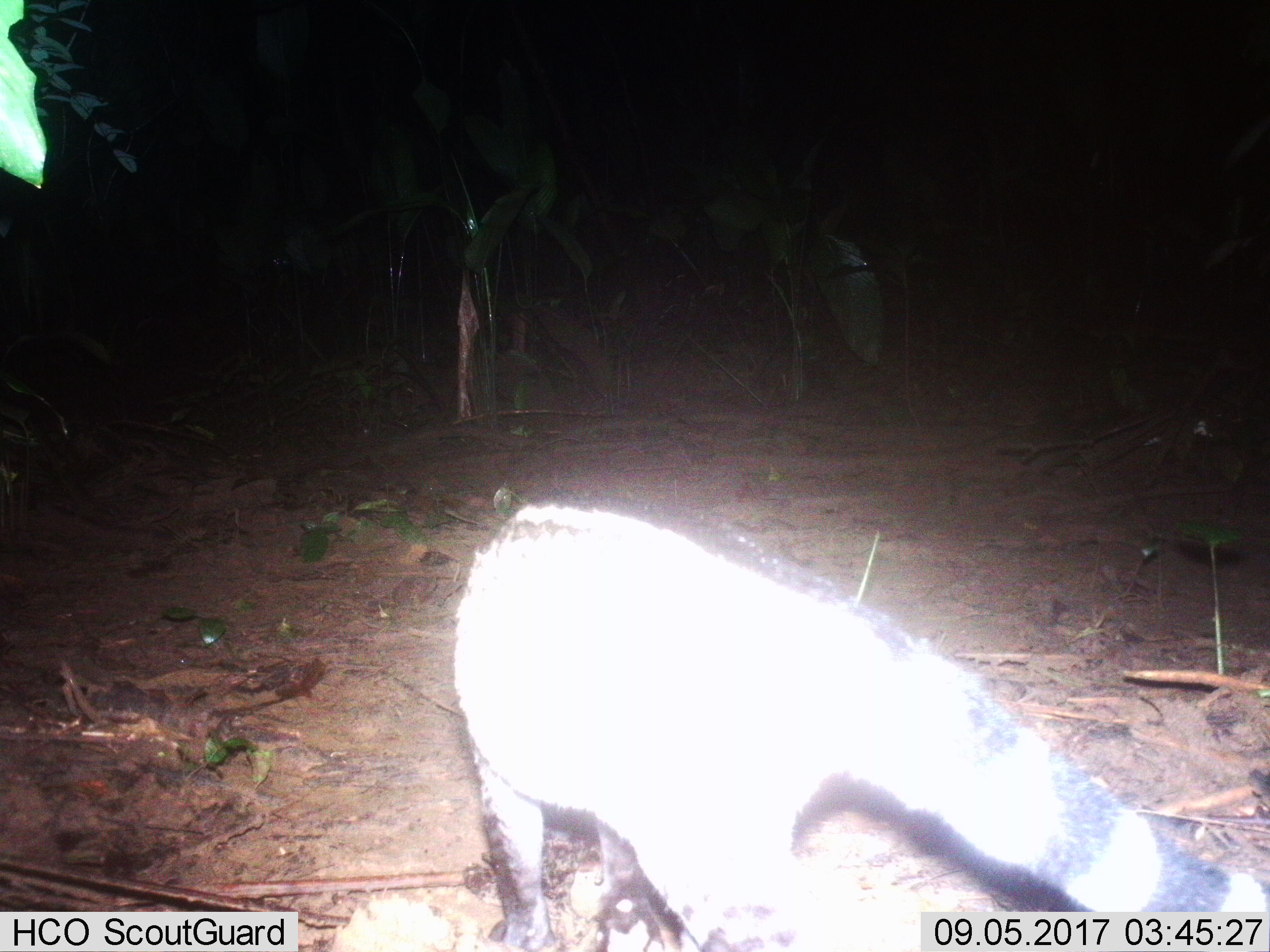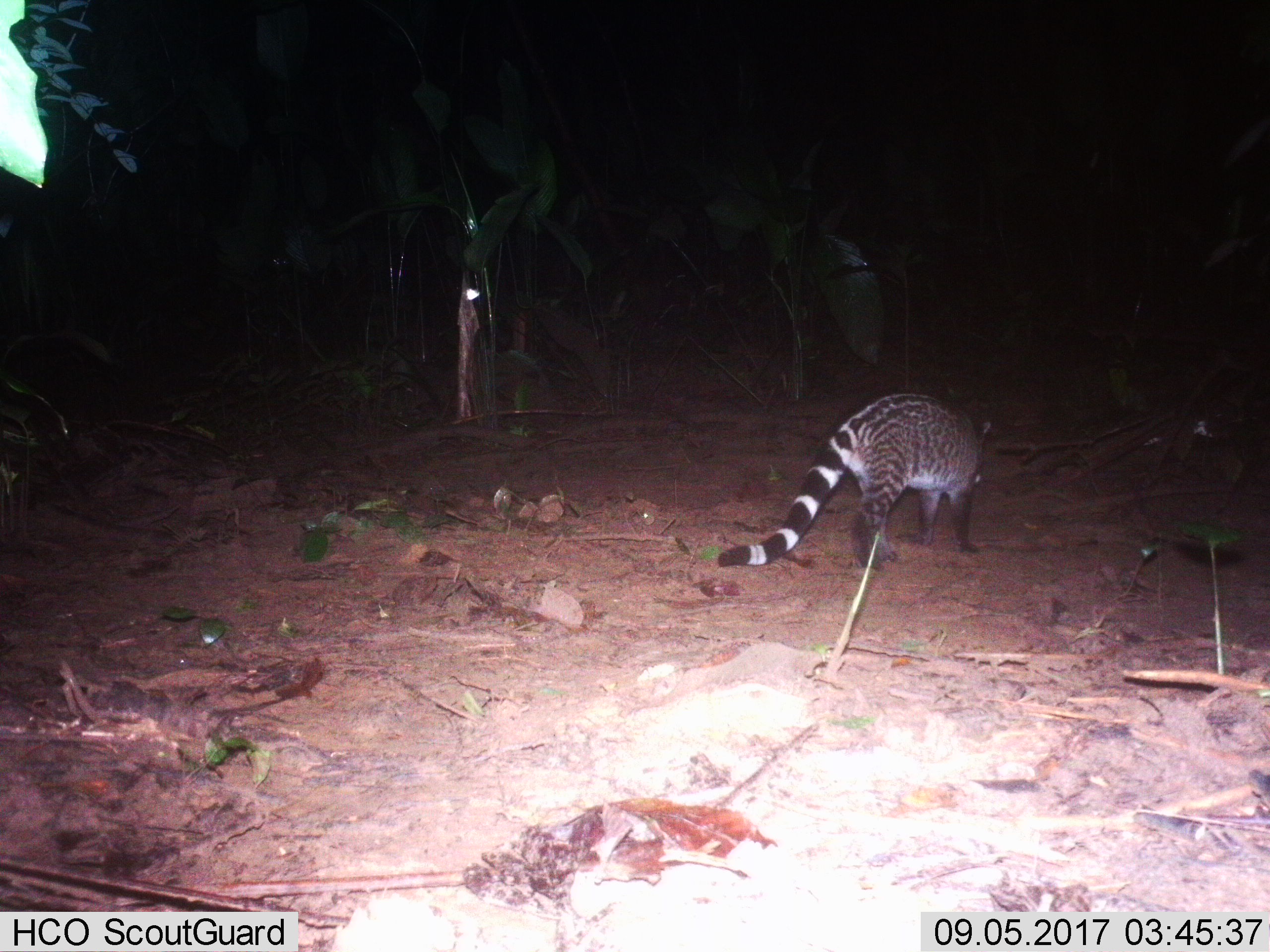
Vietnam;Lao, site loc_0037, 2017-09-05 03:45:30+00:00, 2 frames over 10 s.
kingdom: Animalia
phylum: Chordata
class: Mammalia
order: Carnivora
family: Viverridae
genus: Viverra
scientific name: Viverra zibetha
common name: large indian civet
Large indian civet (Viverra zibetha). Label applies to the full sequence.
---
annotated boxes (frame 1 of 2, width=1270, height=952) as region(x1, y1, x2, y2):
large indian civet: region(452, 492, 1267, 951)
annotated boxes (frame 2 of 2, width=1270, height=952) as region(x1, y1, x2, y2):
large indian civet: region(717, 393, 991, 572)